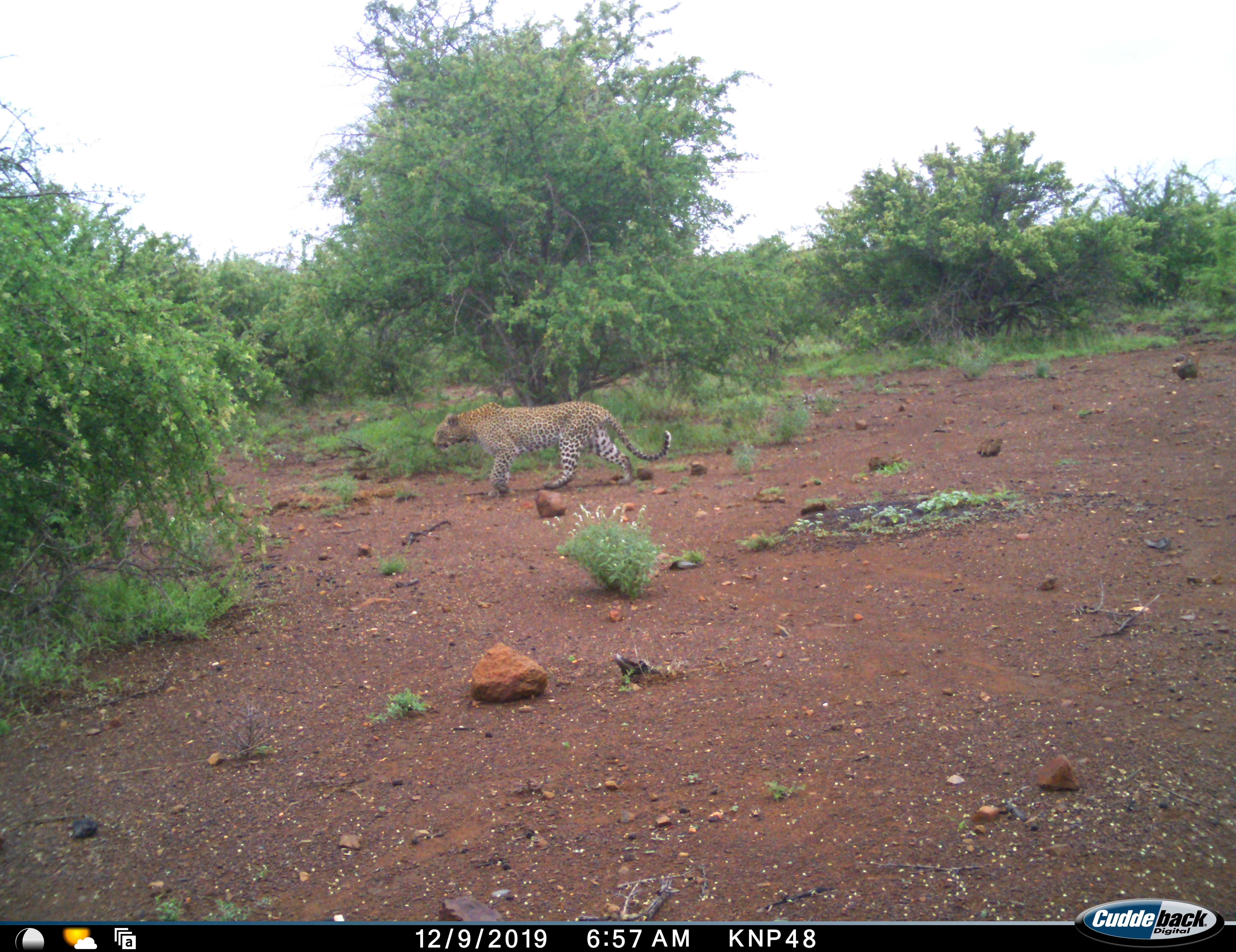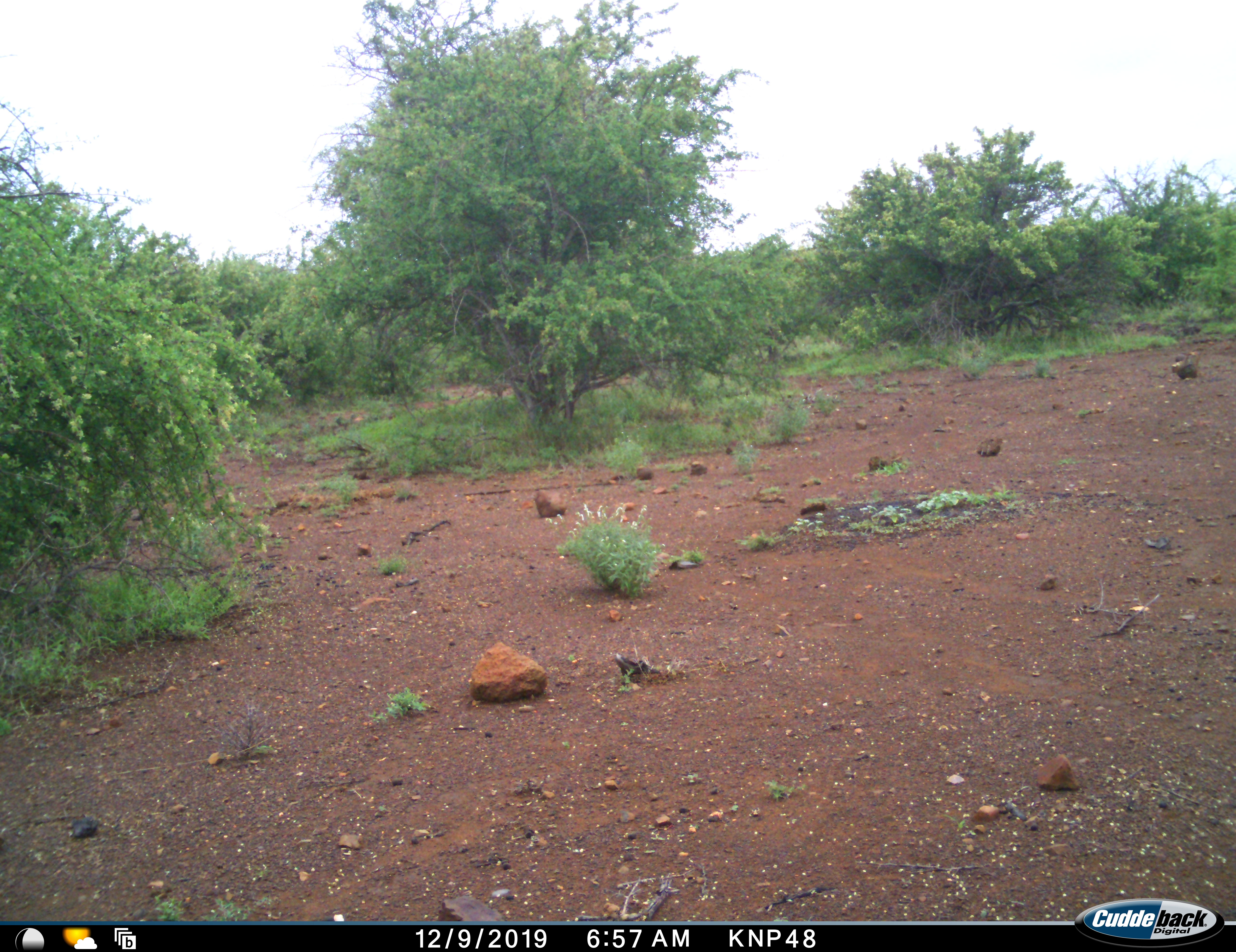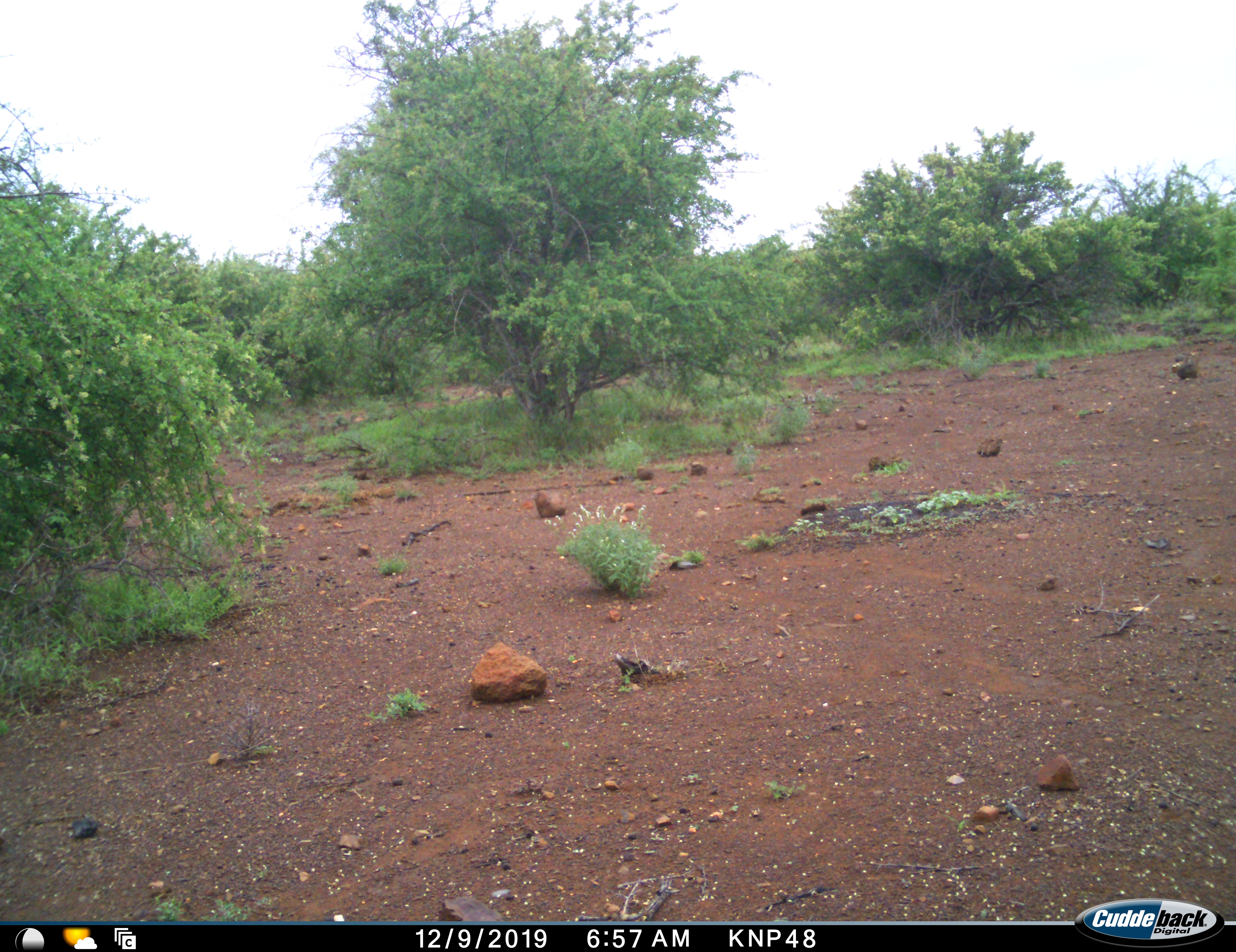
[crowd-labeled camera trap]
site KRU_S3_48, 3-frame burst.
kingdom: Animalia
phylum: Chordata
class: Mammalia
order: Carnivora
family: Felidae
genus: Panthera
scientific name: Panthera pardus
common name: leopard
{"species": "leopard (Panthera pardus)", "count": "1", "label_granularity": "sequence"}